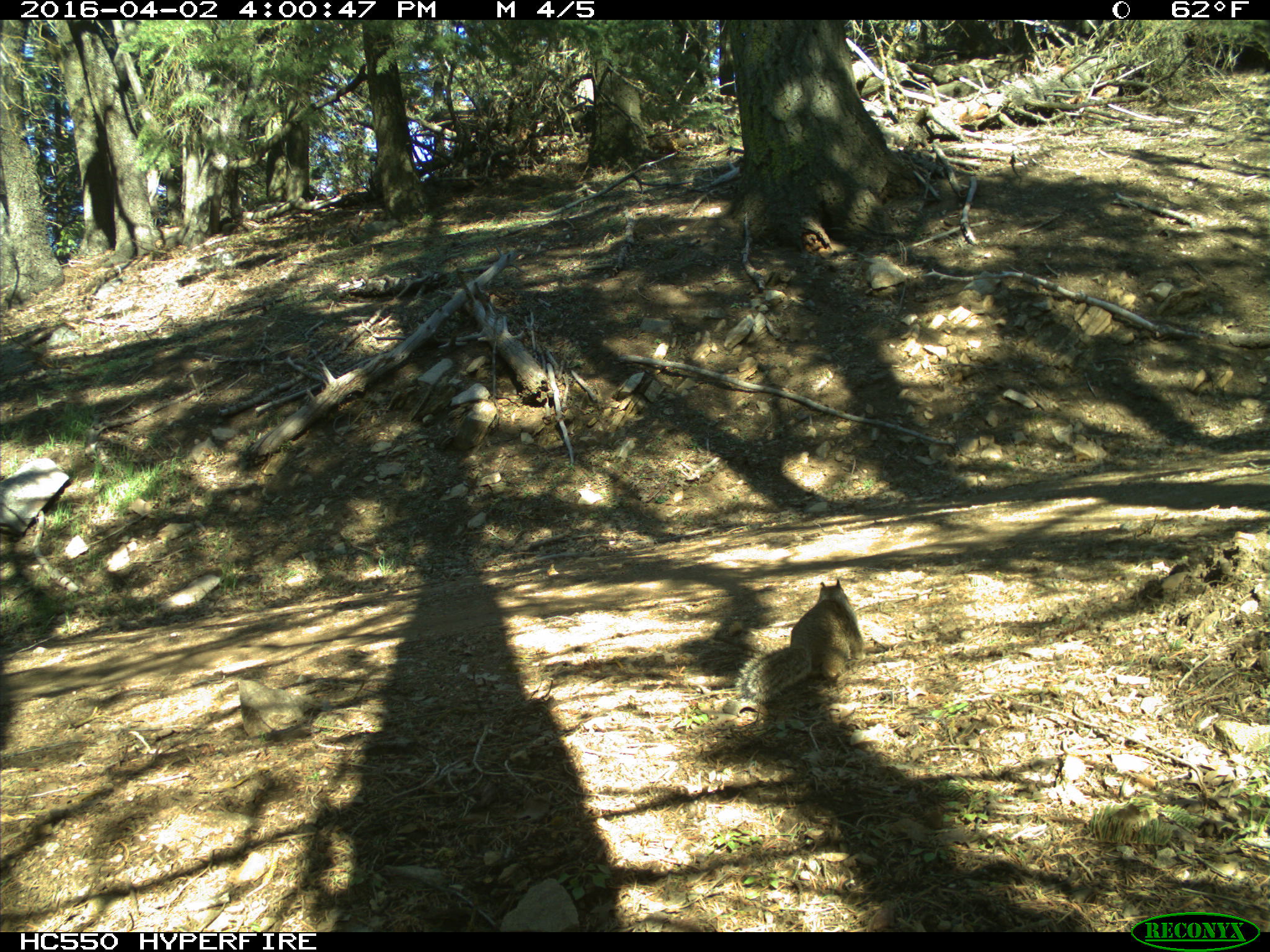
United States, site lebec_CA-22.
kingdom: Animalia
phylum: Chordata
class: Mammalia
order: Rodentia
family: Sciuridae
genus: Otospermophilus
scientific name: Otospermophilus beecheyi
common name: california ground squirrel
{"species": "Otospermophilus beecheyi (california ground squirrel)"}